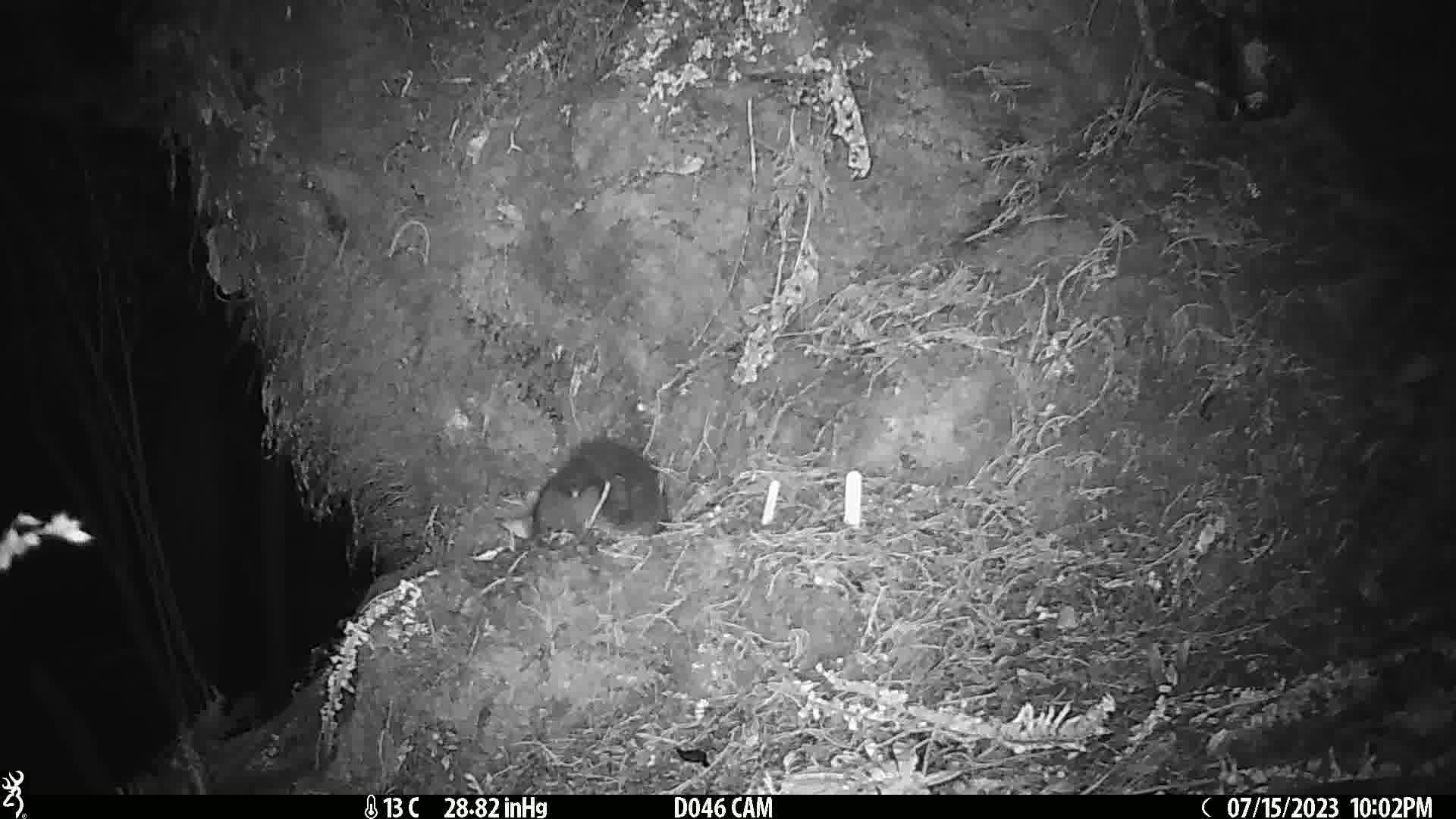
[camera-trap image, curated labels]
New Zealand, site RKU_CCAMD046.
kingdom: Animalia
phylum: Chordata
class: Mammalia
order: Diprotodontia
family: Phalangeridae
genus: Trichosurus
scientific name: Trichosurus vulpecula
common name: common brushtail possum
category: possum